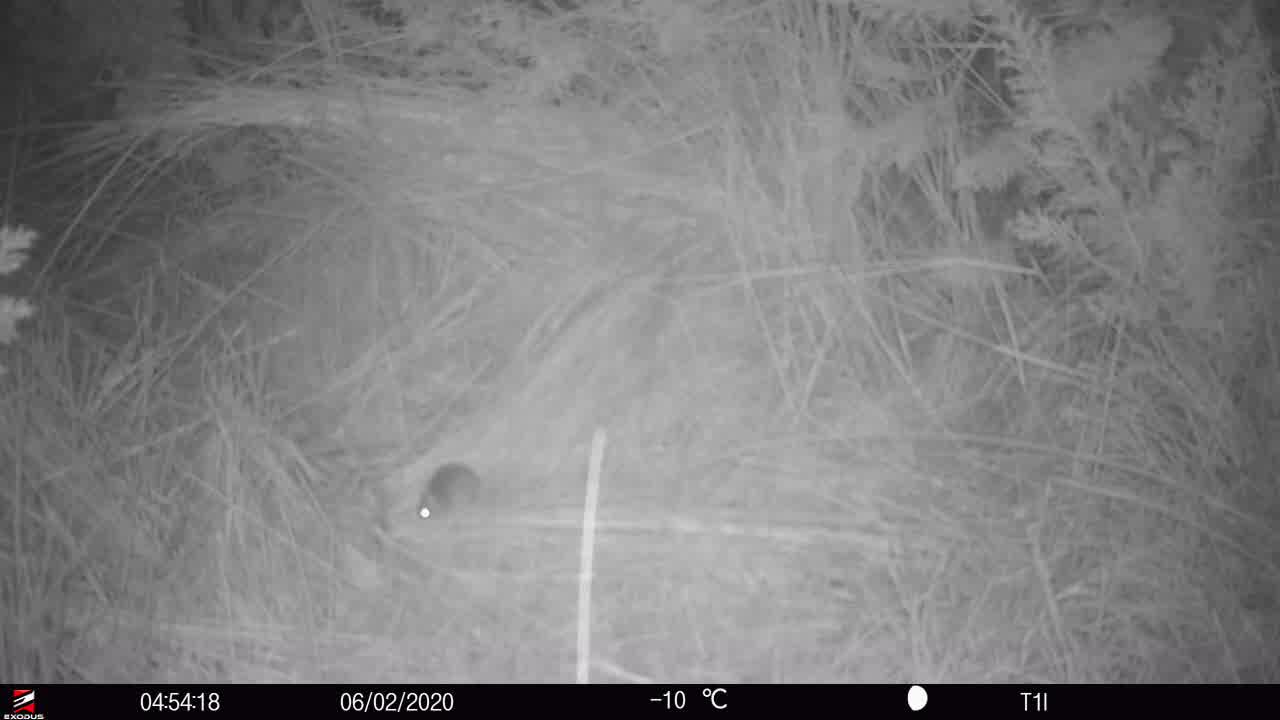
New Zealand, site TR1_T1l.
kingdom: Animalia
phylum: Chordata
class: Mammalia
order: Rodentia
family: Muridae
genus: Mus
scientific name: Mus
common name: mouse